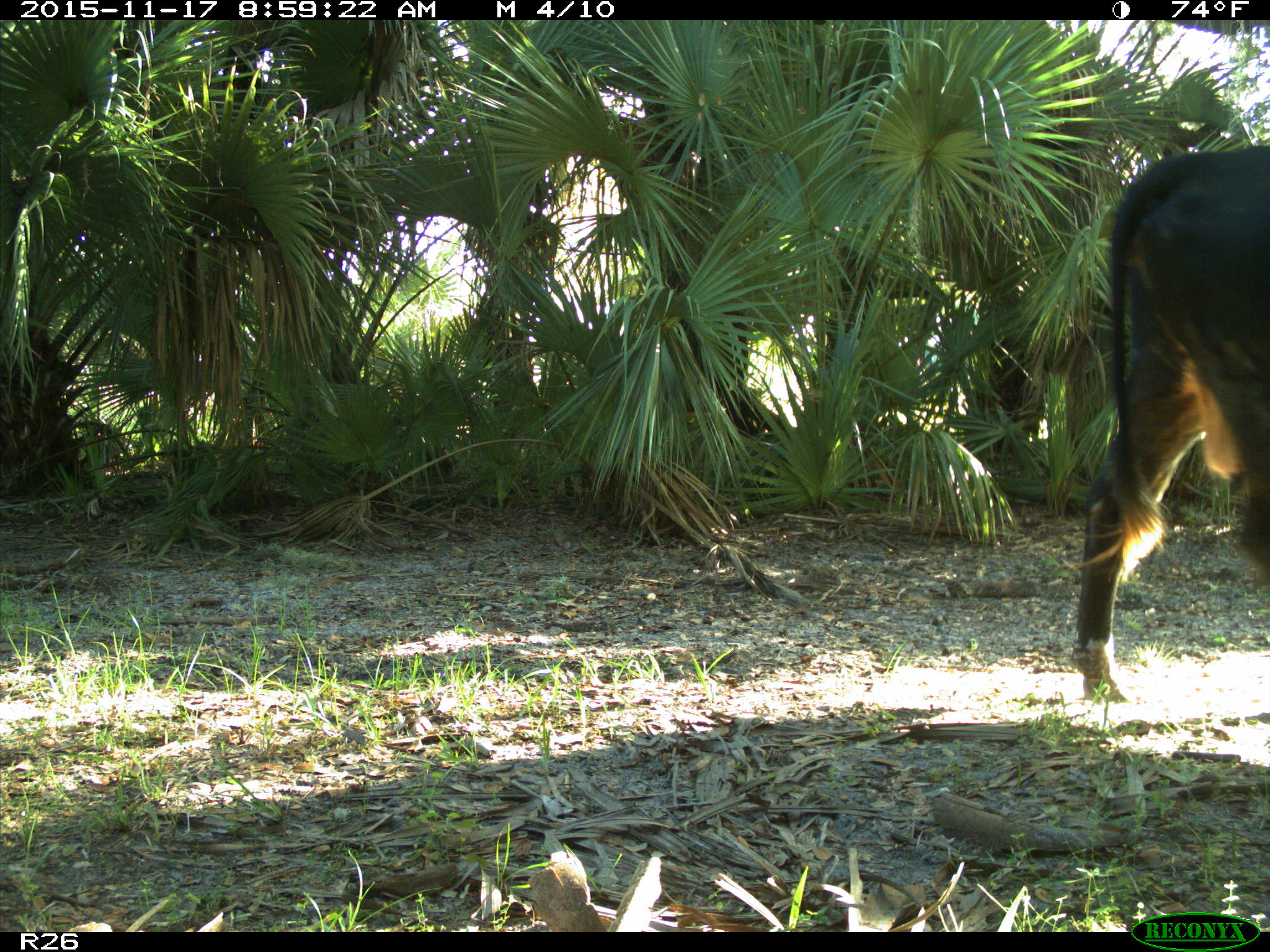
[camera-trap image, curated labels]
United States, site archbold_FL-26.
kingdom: Animalia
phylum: Chordata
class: Mammalia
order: Artiodactyla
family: Bovidae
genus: Bos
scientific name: Bos taurus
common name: domestic cow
Bos taurus (domestic cow).